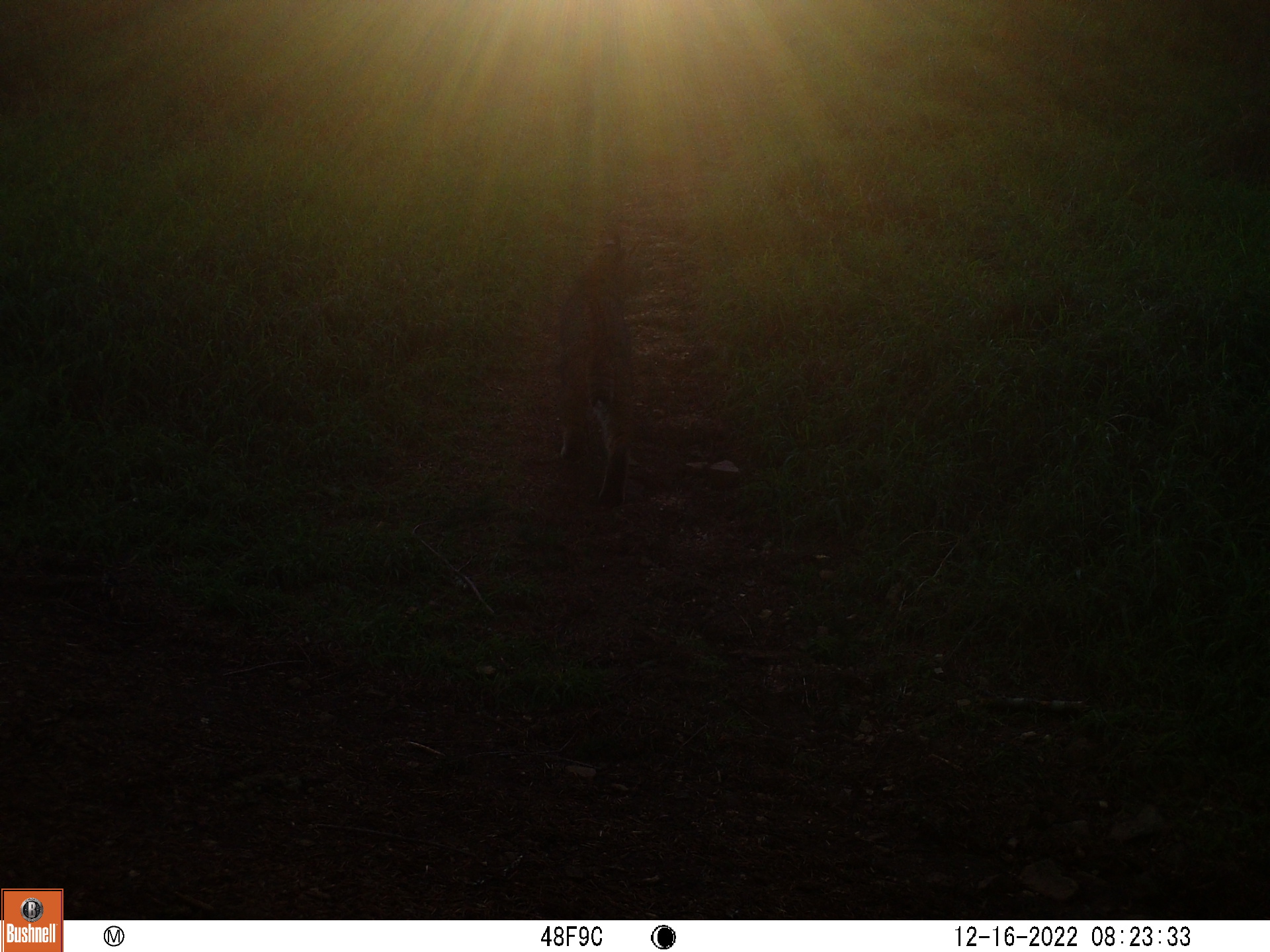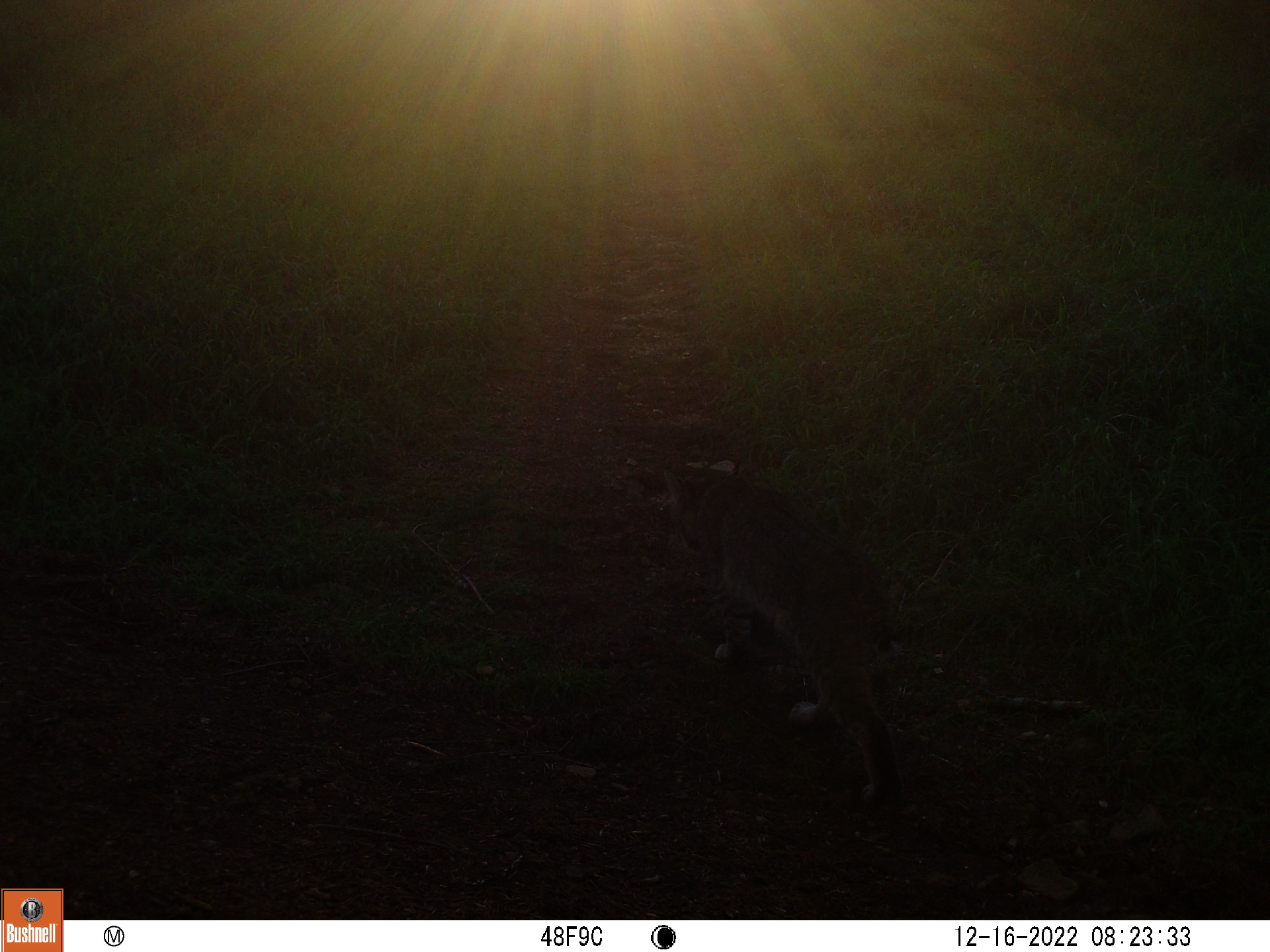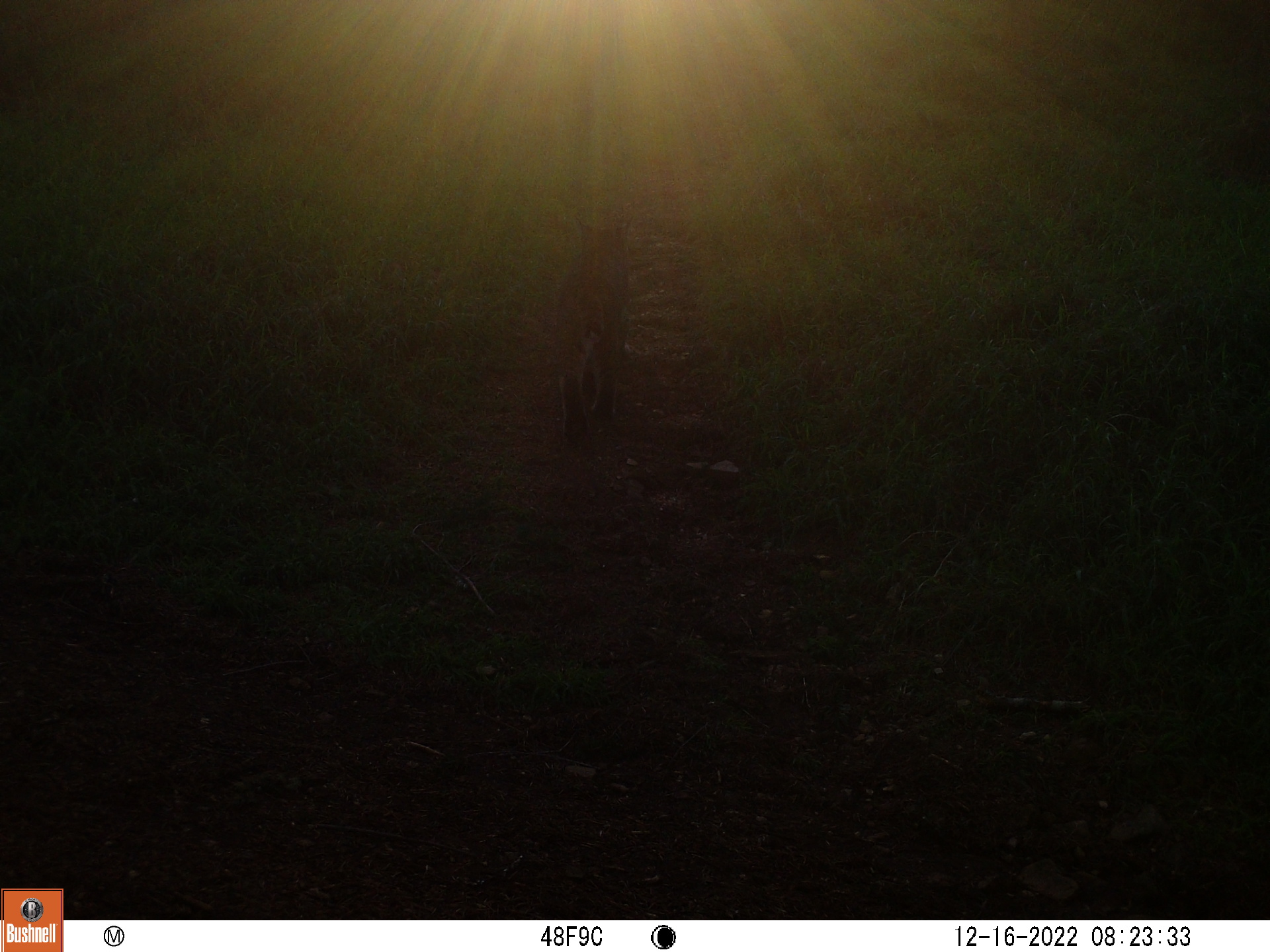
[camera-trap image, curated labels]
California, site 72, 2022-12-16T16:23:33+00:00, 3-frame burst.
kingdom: Animalia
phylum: Chordata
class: Mammalia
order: Carnivora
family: Felidae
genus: Lynx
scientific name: Lynx rufus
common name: bobcat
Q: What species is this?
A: Bobcat (Lynx rufus).